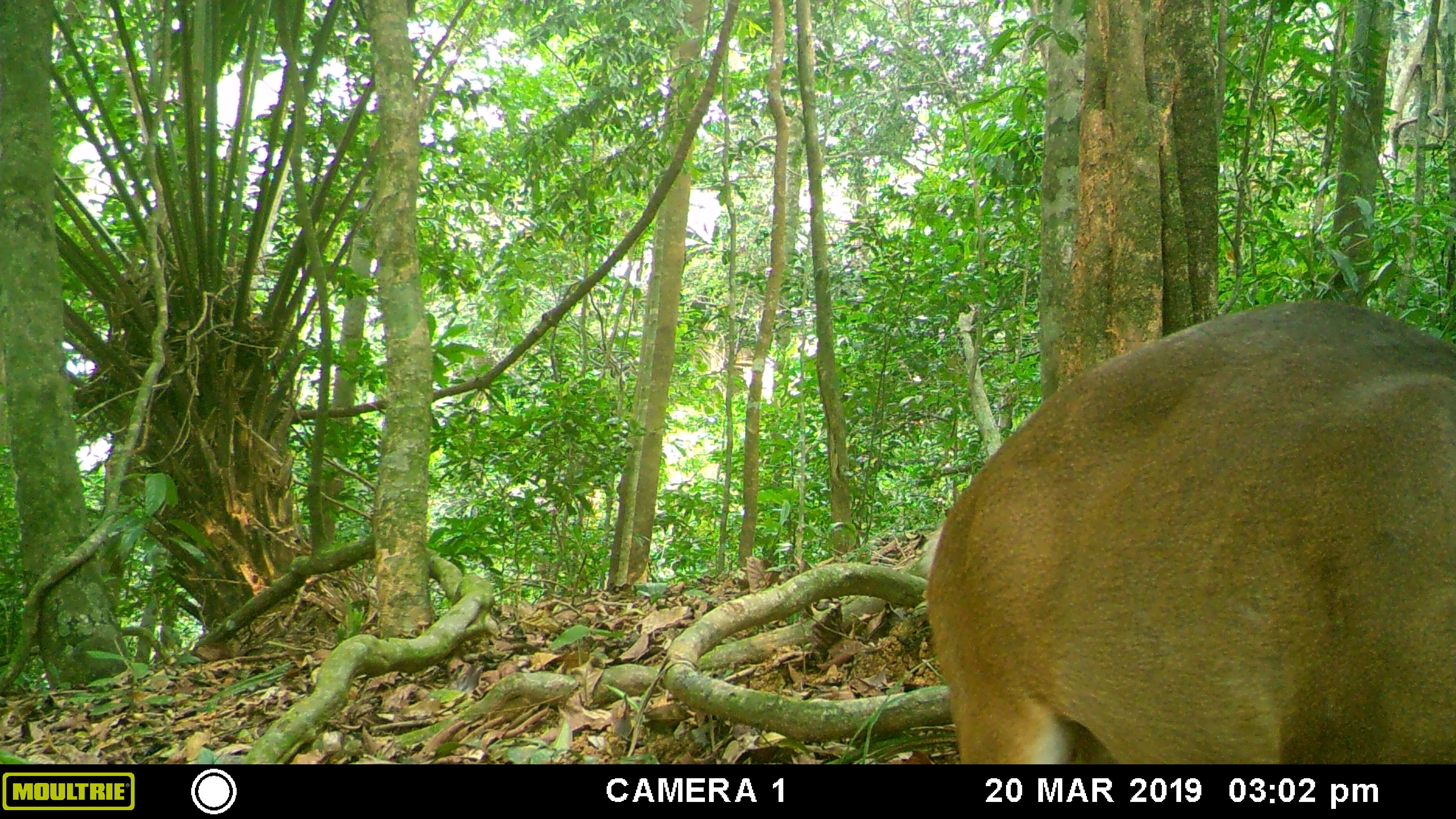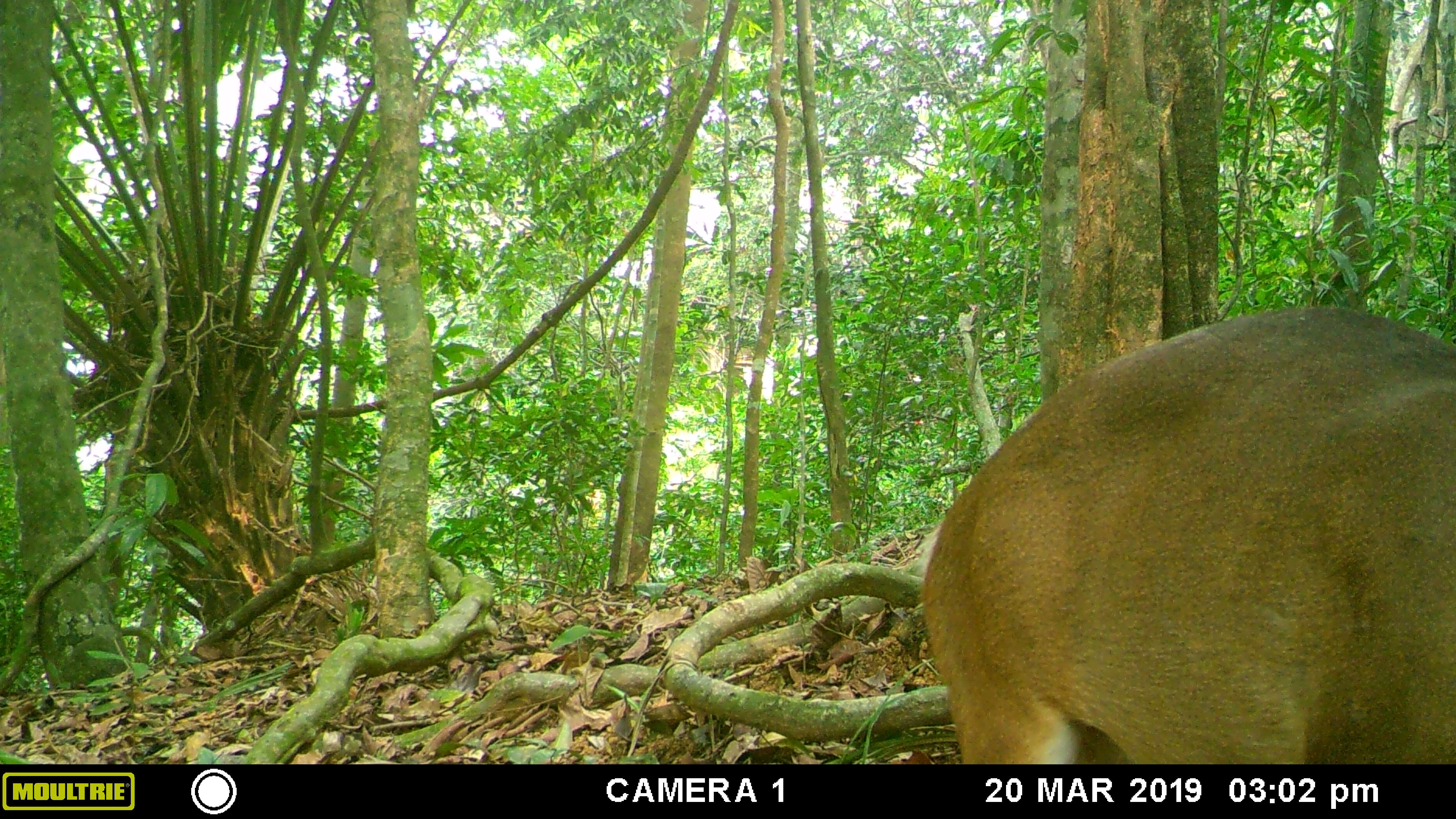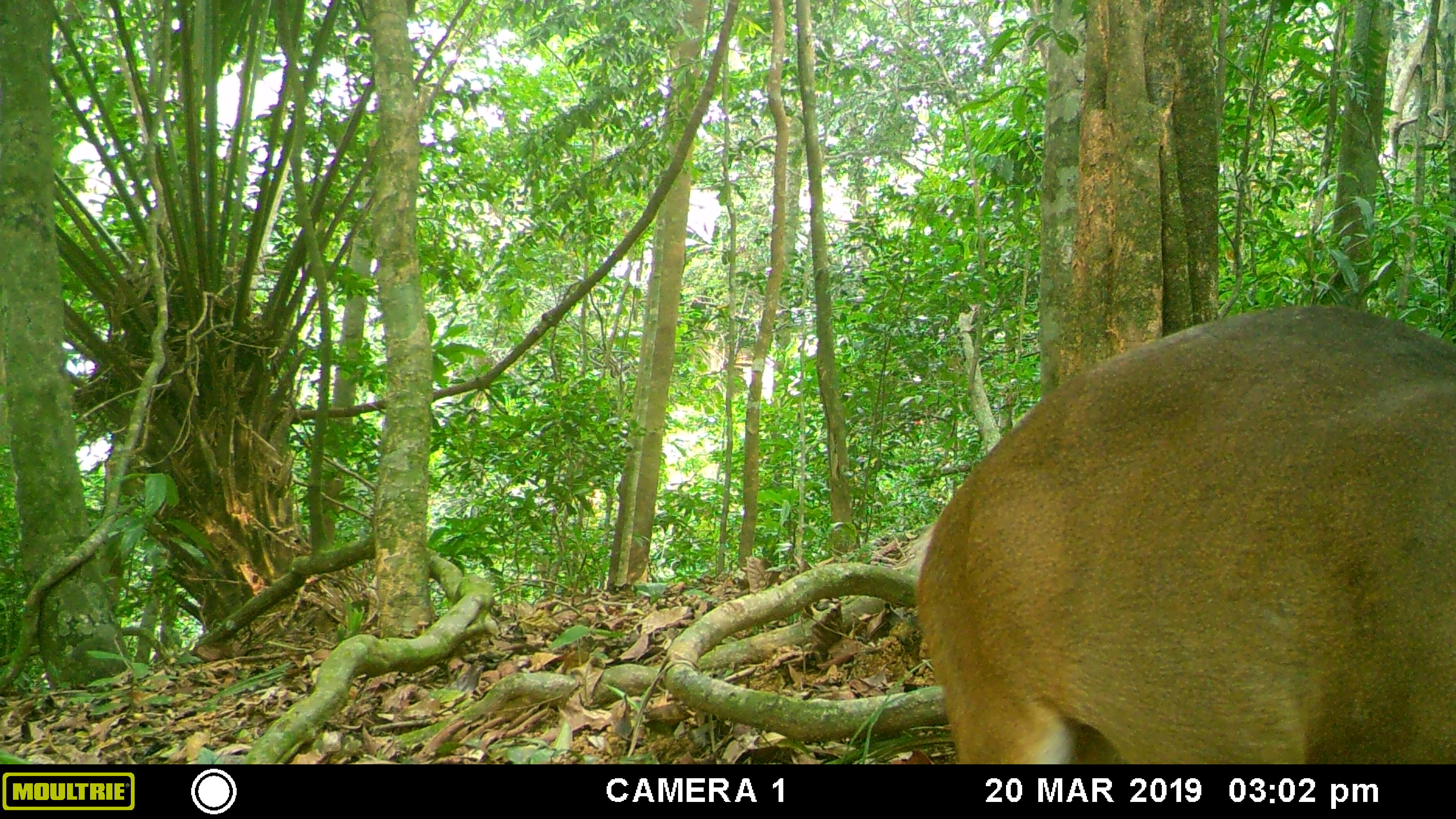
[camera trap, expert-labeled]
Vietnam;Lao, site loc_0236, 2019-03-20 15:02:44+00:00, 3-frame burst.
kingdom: Animalia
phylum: Chordata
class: Mammalia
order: Artiodactyla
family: Cervidae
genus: Muntiacus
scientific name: Muntiacus vuquangensis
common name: large-antlered muntjac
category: large antlered muntjac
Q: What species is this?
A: Large antlered muntjac (large-antlered muntjac) (Muntiacus vuquangensis).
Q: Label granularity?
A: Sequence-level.